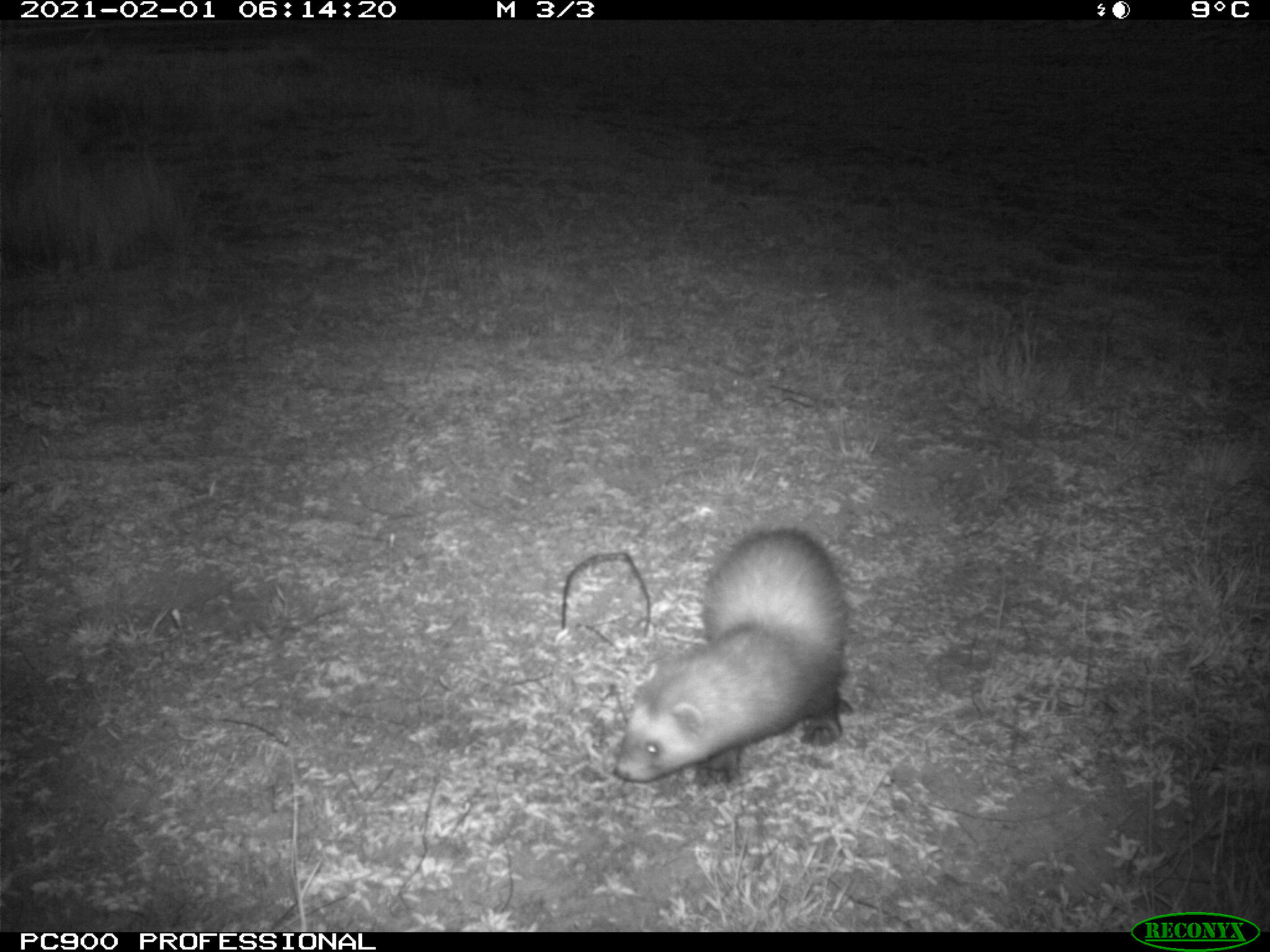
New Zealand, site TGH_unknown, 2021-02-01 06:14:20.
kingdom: Animalia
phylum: Chordata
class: Mammalia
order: Carnivora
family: Mustelidae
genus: Mustela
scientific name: Mustela furo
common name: ferret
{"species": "ferret (Mustela furo)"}